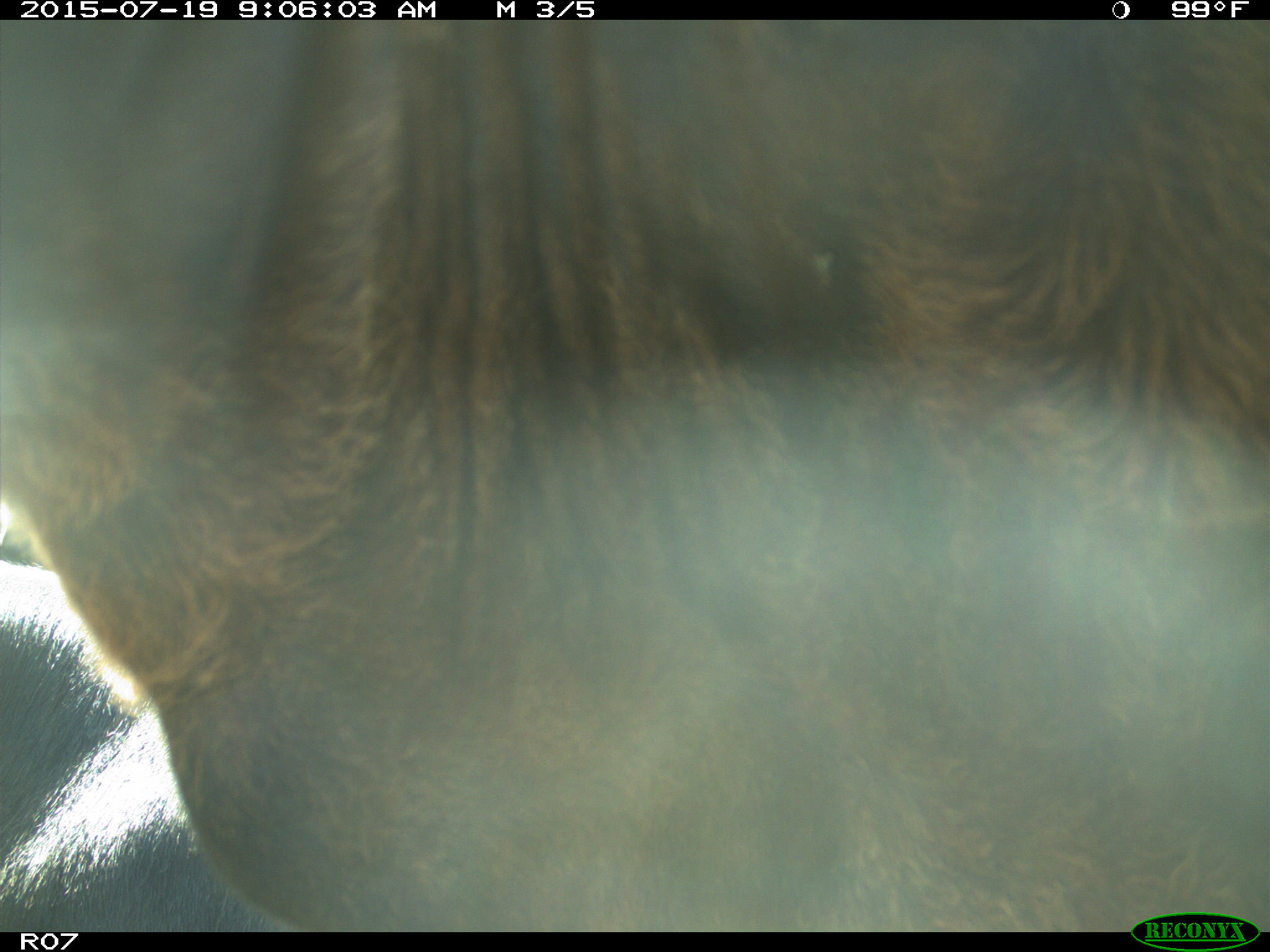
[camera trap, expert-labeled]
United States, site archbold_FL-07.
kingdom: Animalia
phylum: Chordata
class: Mammalia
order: Artiodactyla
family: Bovidae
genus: Bos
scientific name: Bos taurus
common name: domestic cow